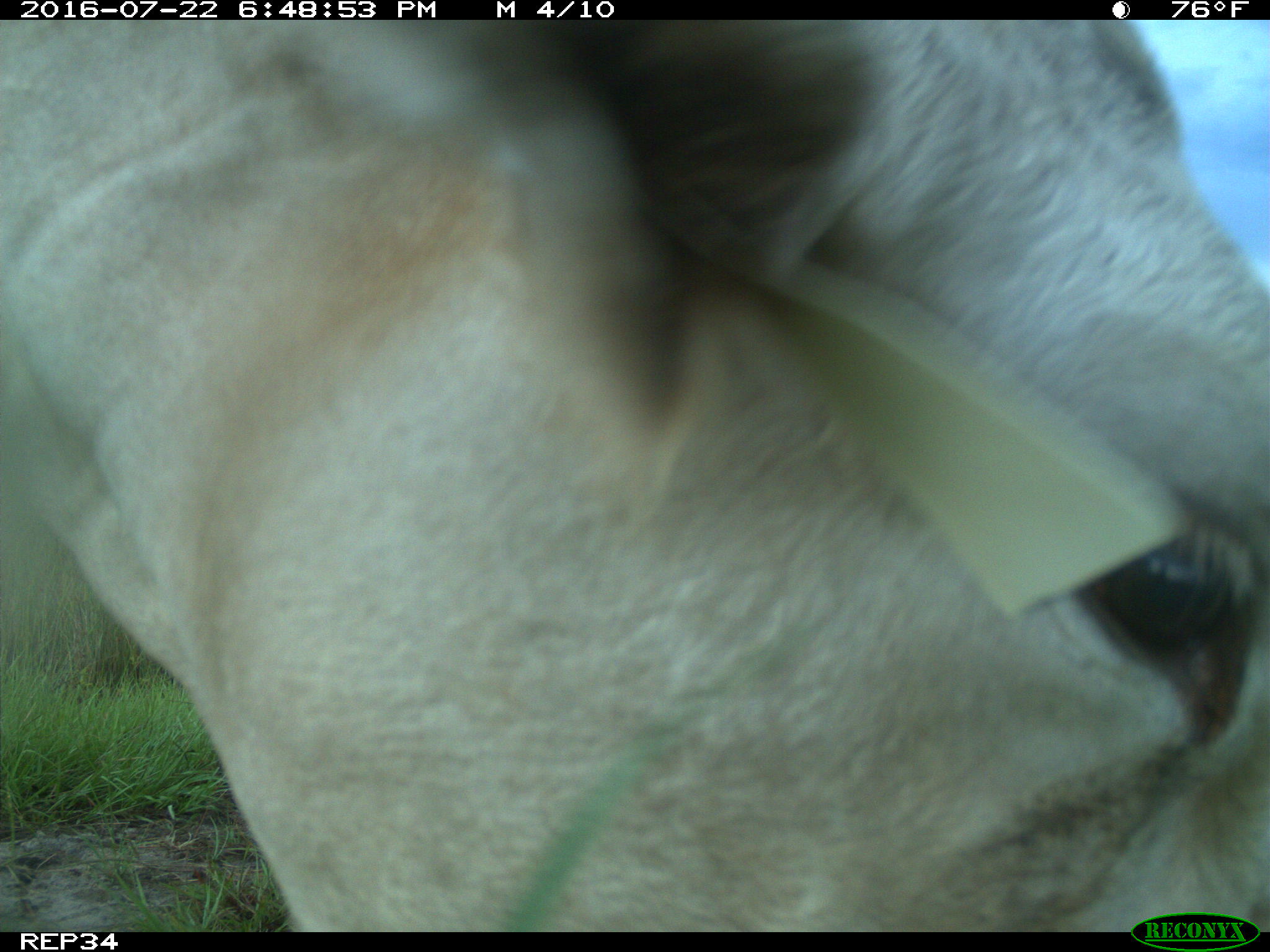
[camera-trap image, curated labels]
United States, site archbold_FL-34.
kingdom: Animalia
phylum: Chordata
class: Mammalia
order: Artiodactyla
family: Bovidae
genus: Bos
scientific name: Bos taurus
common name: domestic cow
Bos taurus (domestic cow).